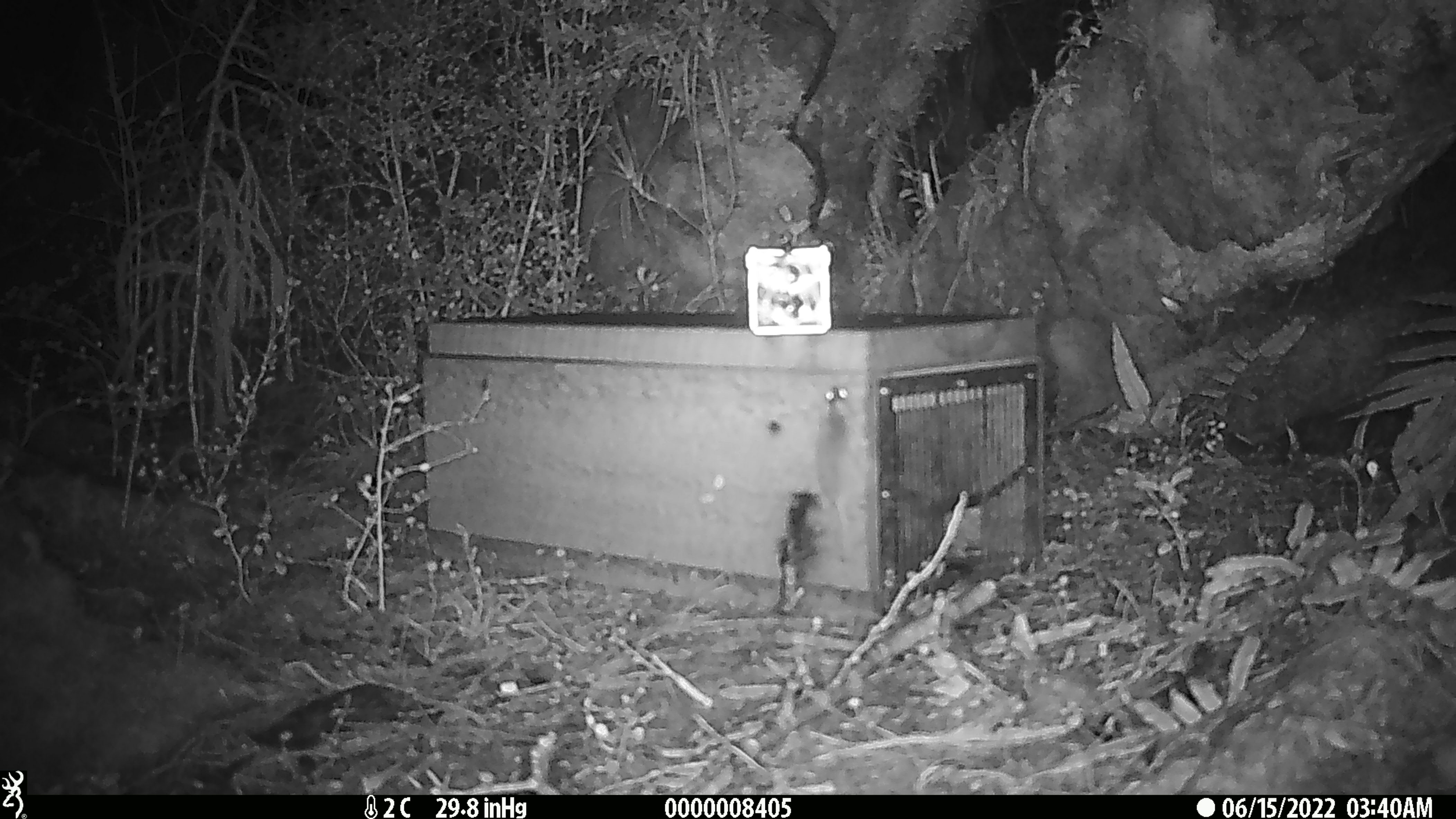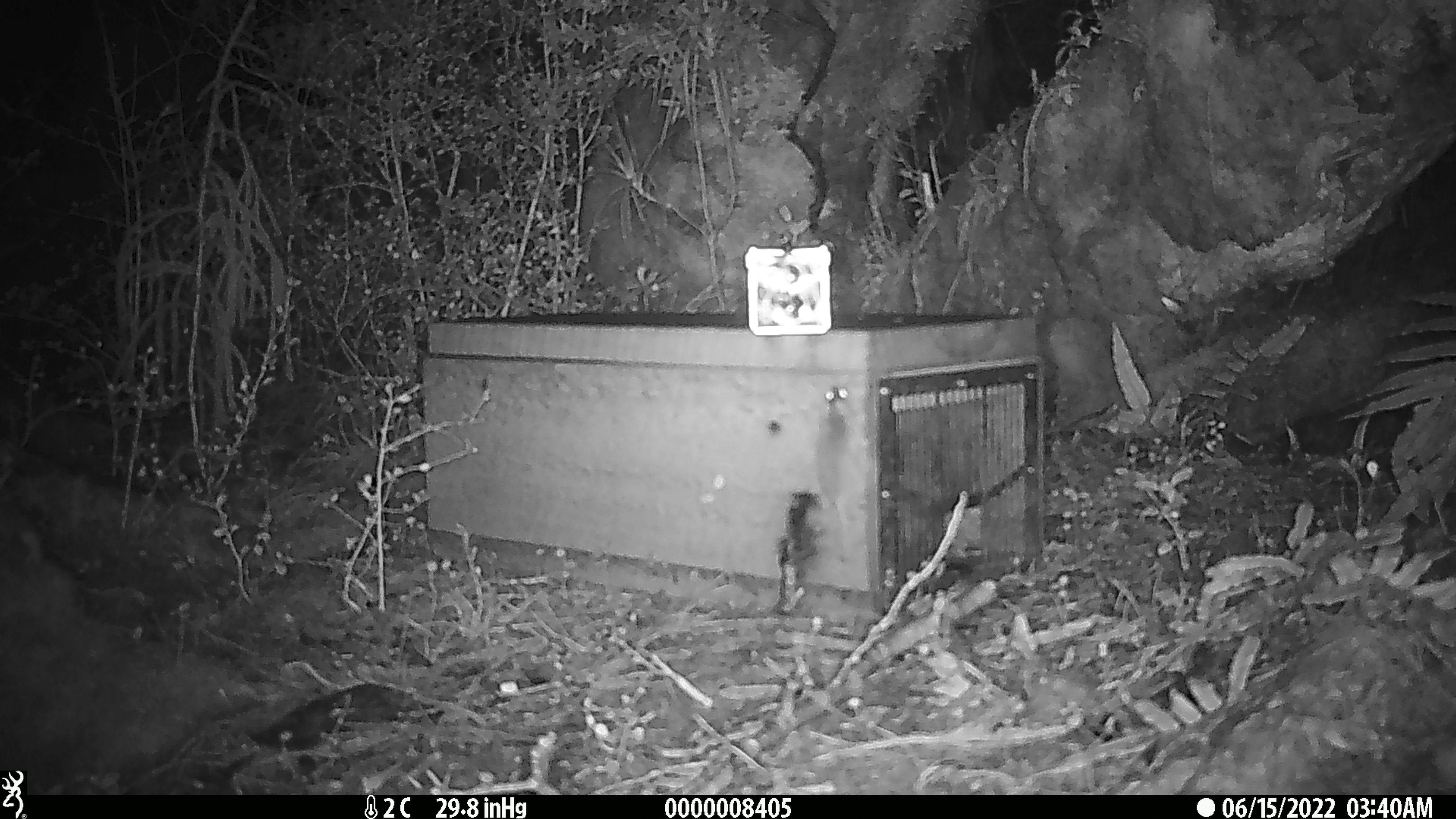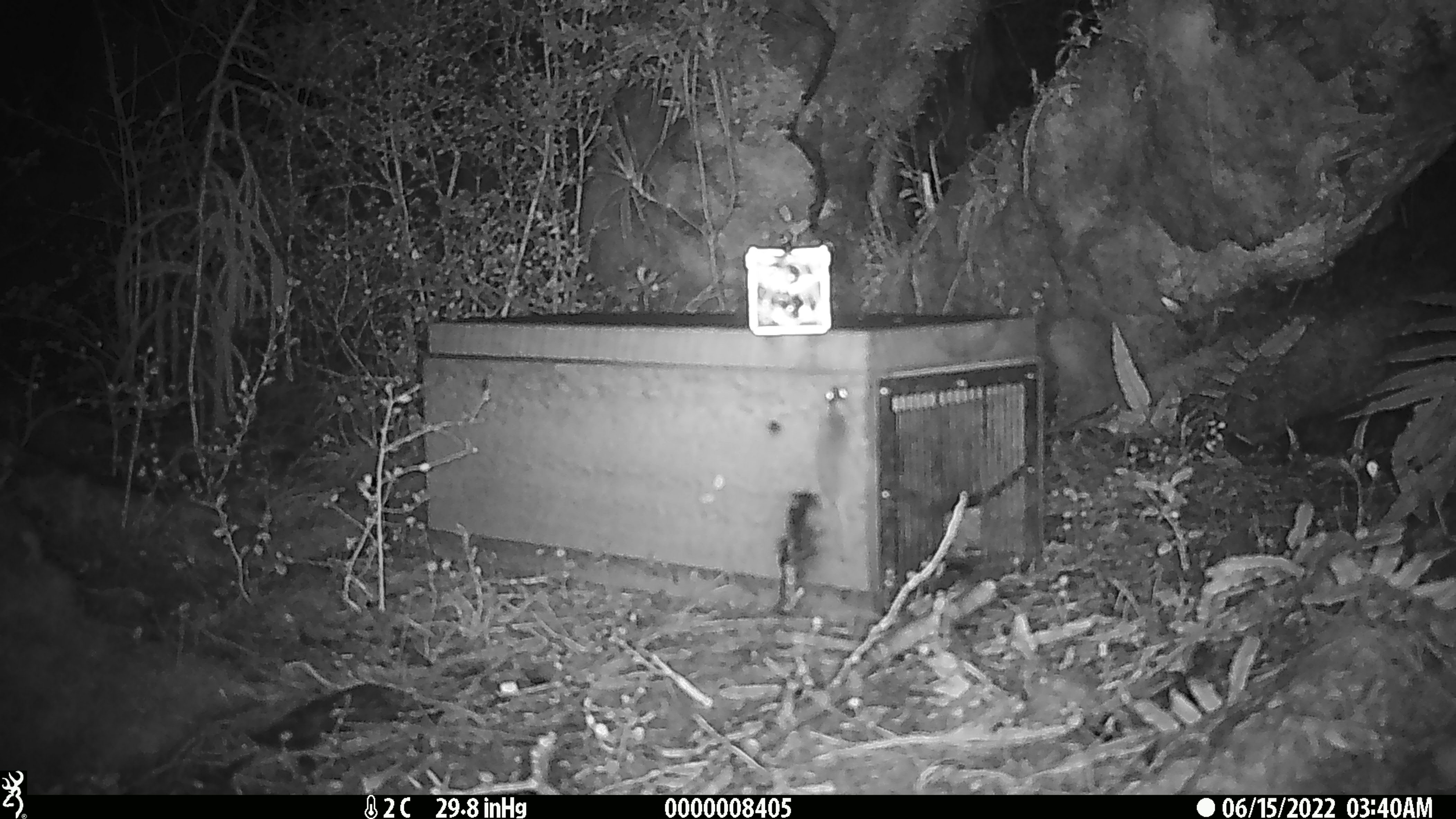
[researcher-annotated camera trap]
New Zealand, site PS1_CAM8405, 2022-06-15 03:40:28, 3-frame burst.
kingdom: Animalia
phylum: Chordata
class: Mammalia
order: Rodentia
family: Muridae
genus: Mus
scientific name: Mus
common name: mouse